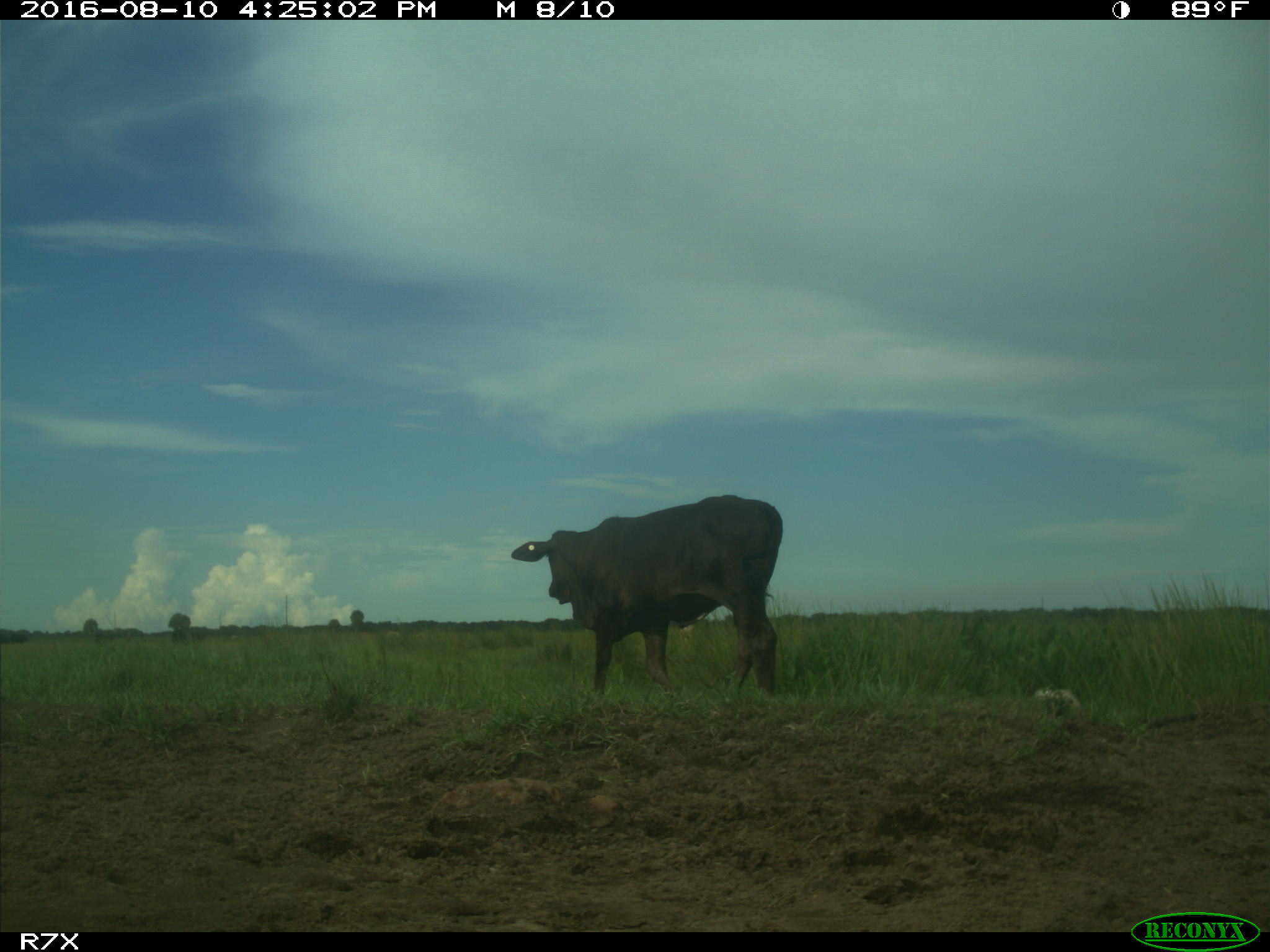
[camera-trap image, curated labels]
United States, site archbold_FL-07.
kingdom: Animalia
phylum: Chordata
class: Mammalia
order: Artiodactyla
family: Bovidae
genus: Bos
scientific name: Bos taurus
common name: domestic cow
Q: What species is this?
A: Bos taurus (domestic cow).